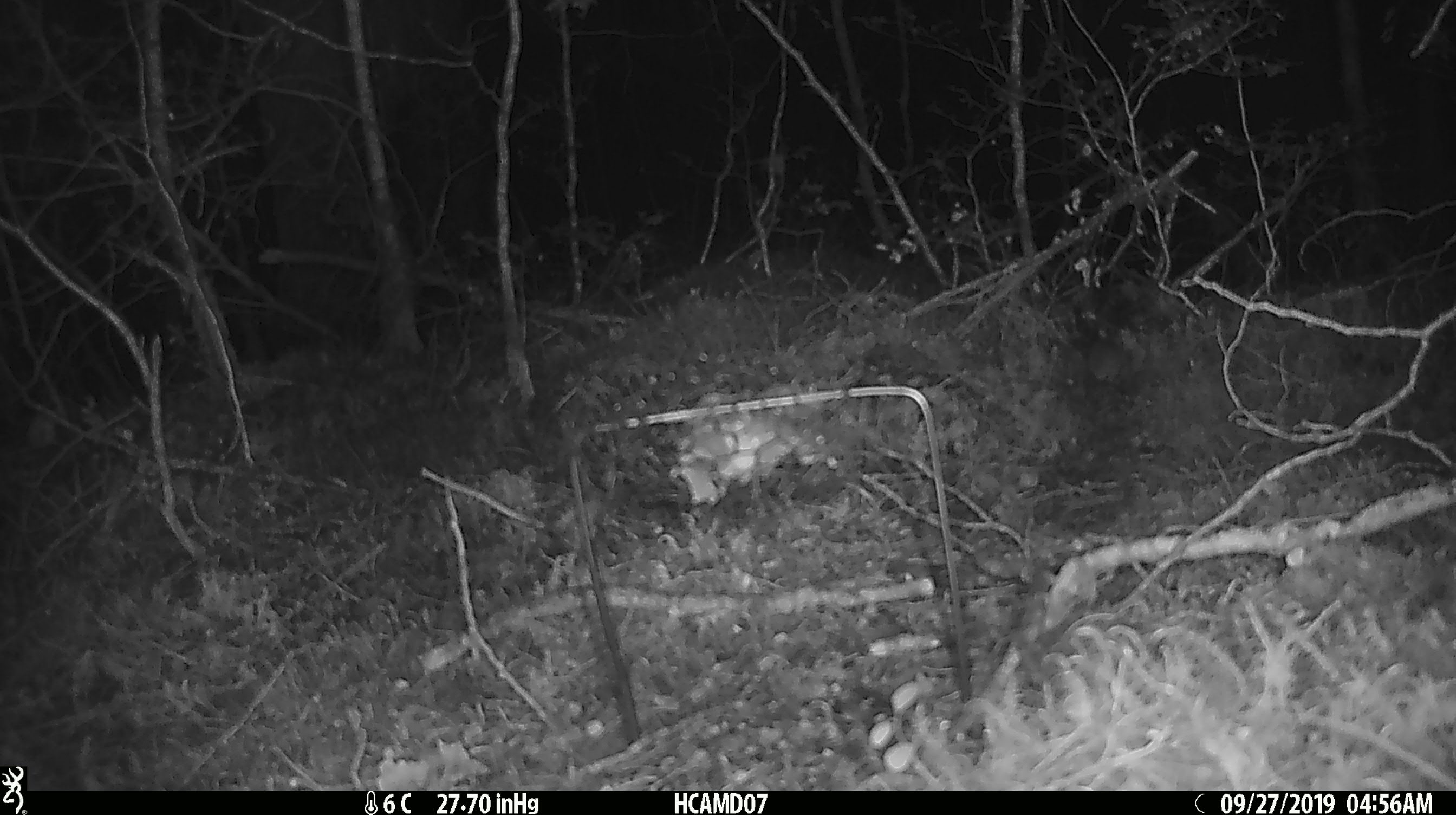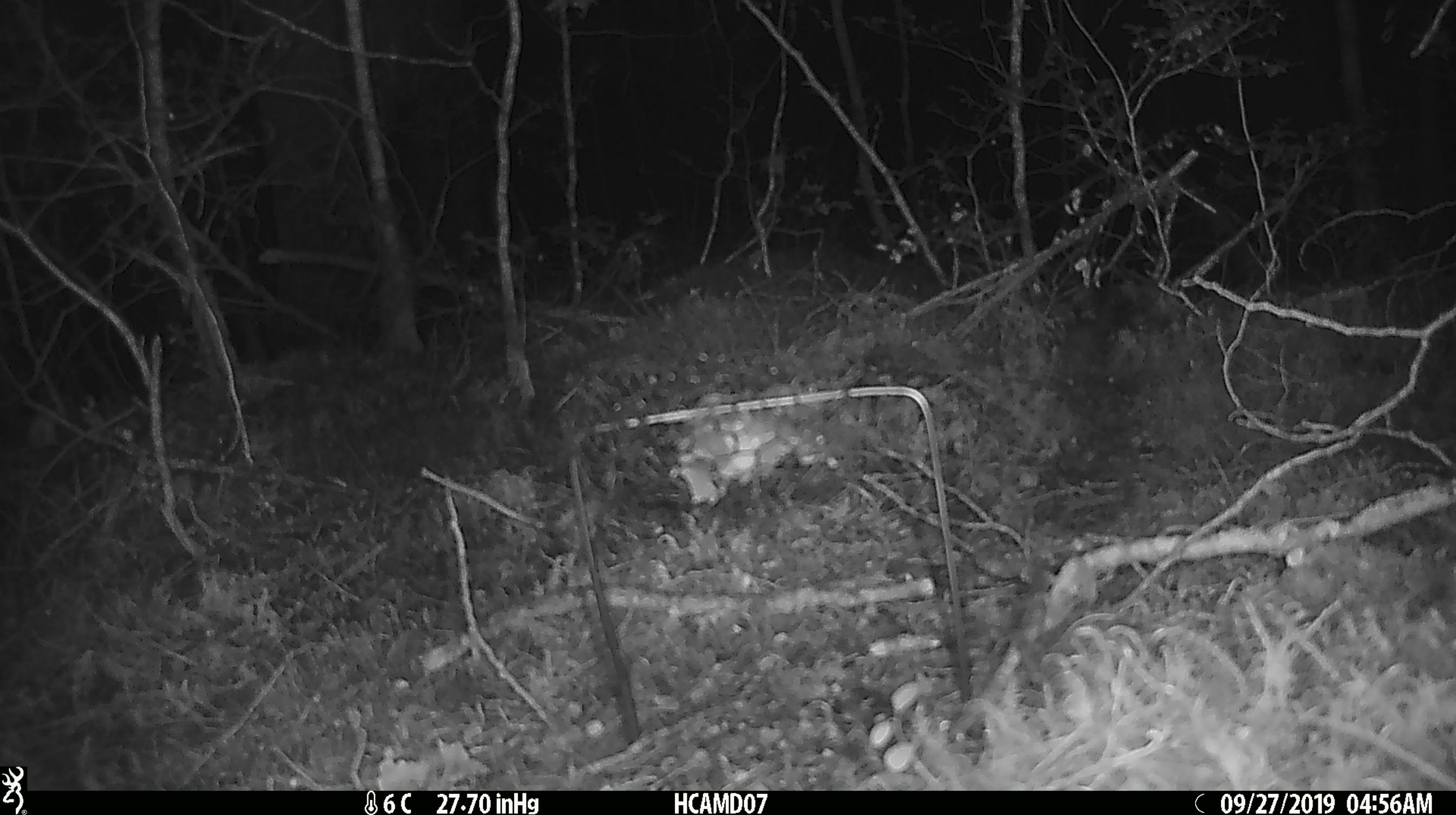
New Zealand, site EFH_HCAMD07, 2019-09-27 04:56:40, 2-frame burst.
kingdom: Animalia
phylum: Chordata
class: Mammalia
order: Rodentia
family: Muridae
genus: Mus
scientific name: Mus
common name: mouse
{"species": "mouse (Mus)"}